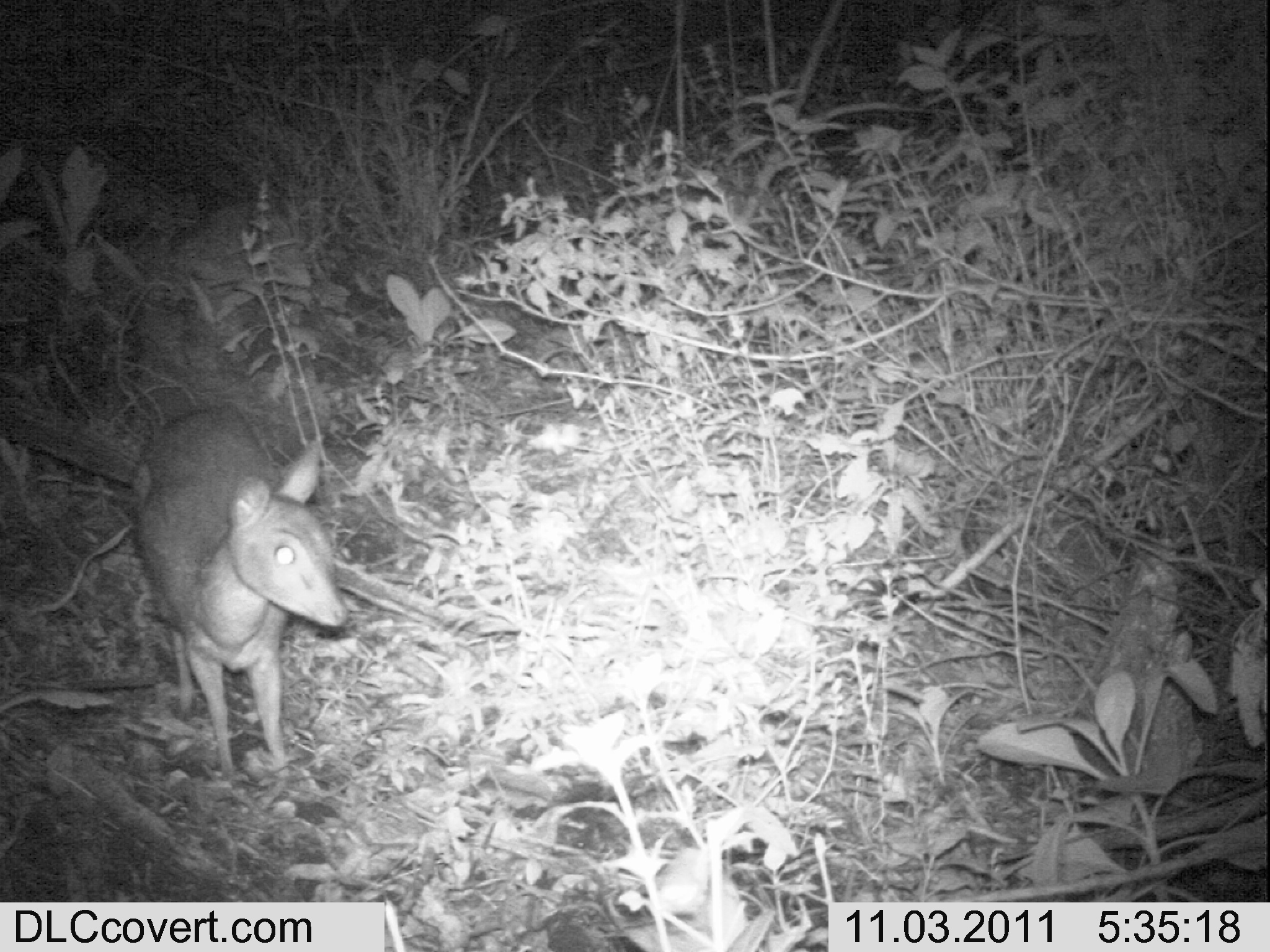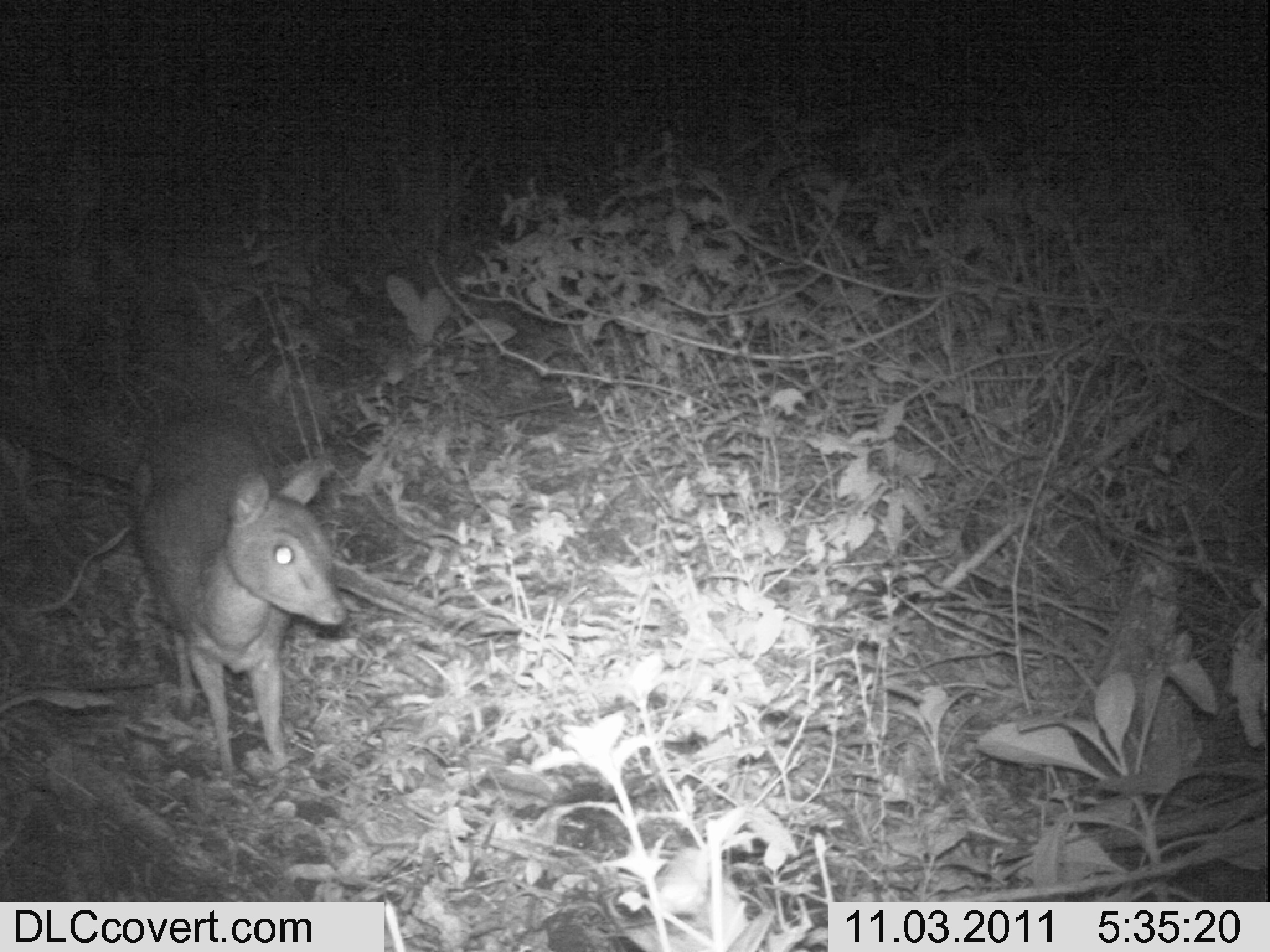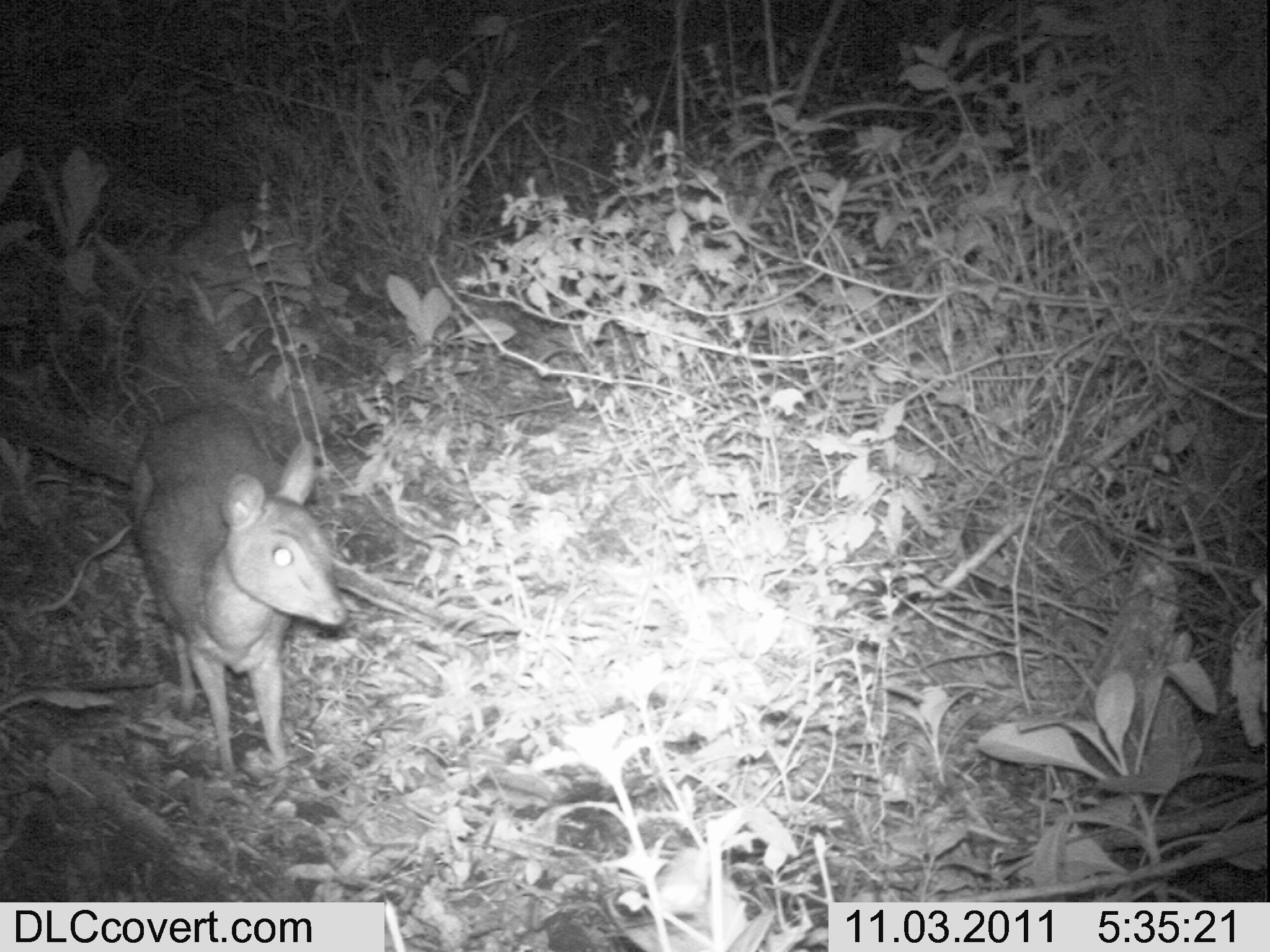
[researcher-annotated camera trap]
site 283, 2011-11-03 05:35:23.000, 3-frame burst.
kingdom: Animalia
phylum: Chordata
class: Mammalia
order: Artiodactyla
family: Bovidae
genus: Nesotragus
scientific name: Nesotragus moschatus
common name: suni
Nesotragus moschatus (suni), count 1.